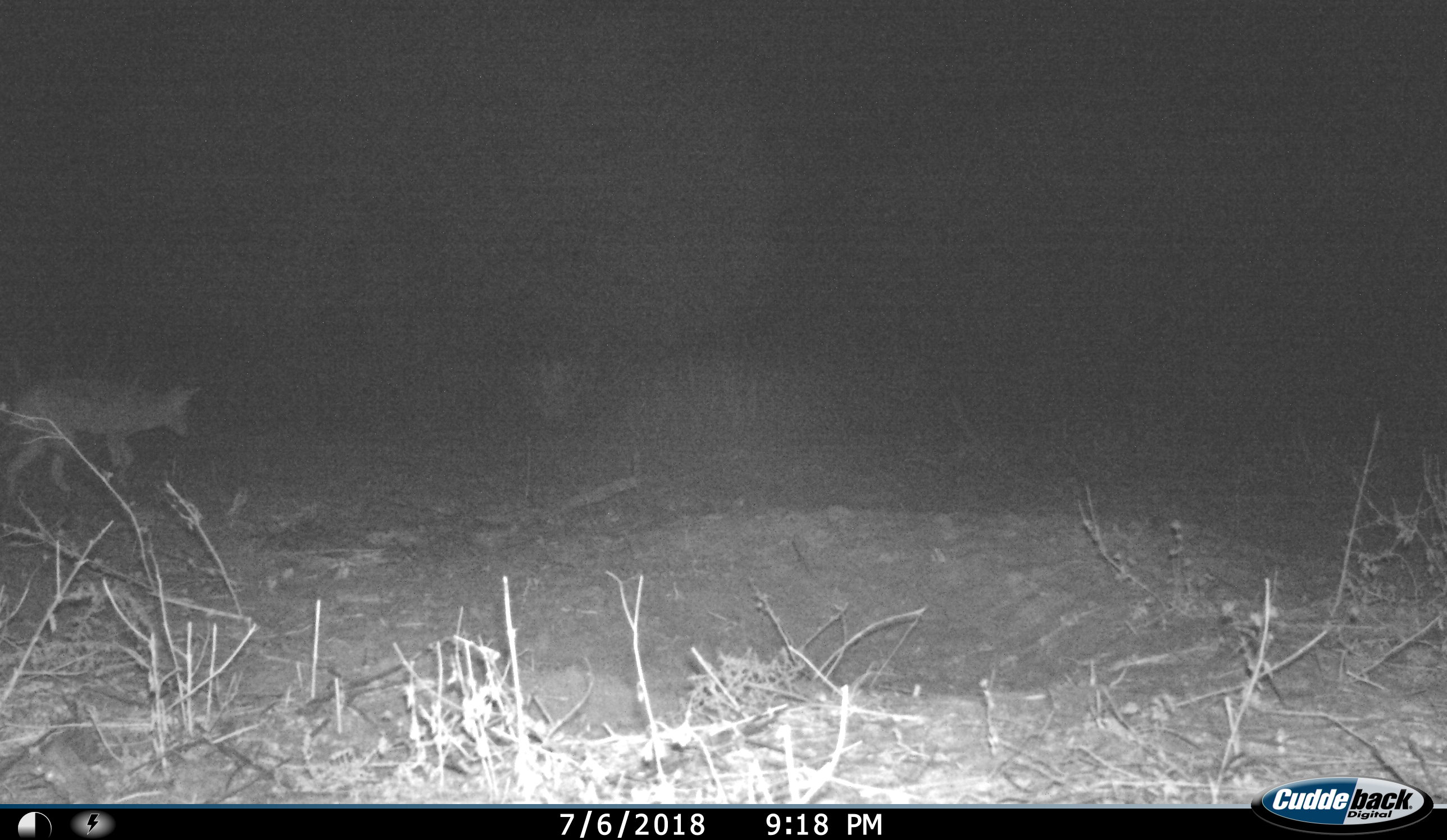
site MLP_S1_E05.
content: unidentified animal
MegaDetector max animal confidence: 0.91